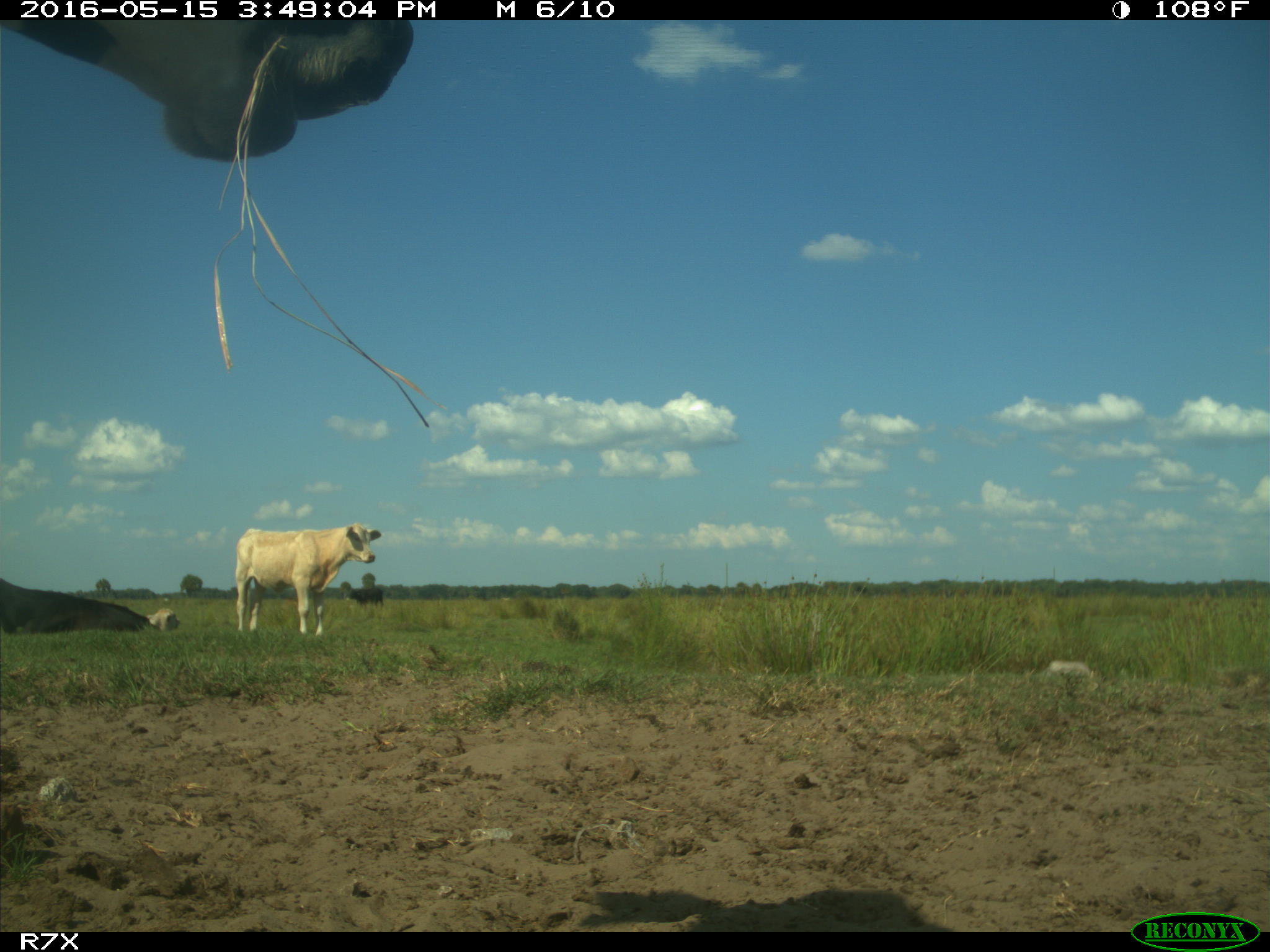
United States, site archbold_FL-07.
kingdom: Animalia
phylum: Chordata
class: Mammalia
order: Artiodactyla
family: Bovidae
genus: Bos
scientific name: Bos taurus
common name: domestic cow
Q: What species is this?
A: Bos taurus (domestic cow).